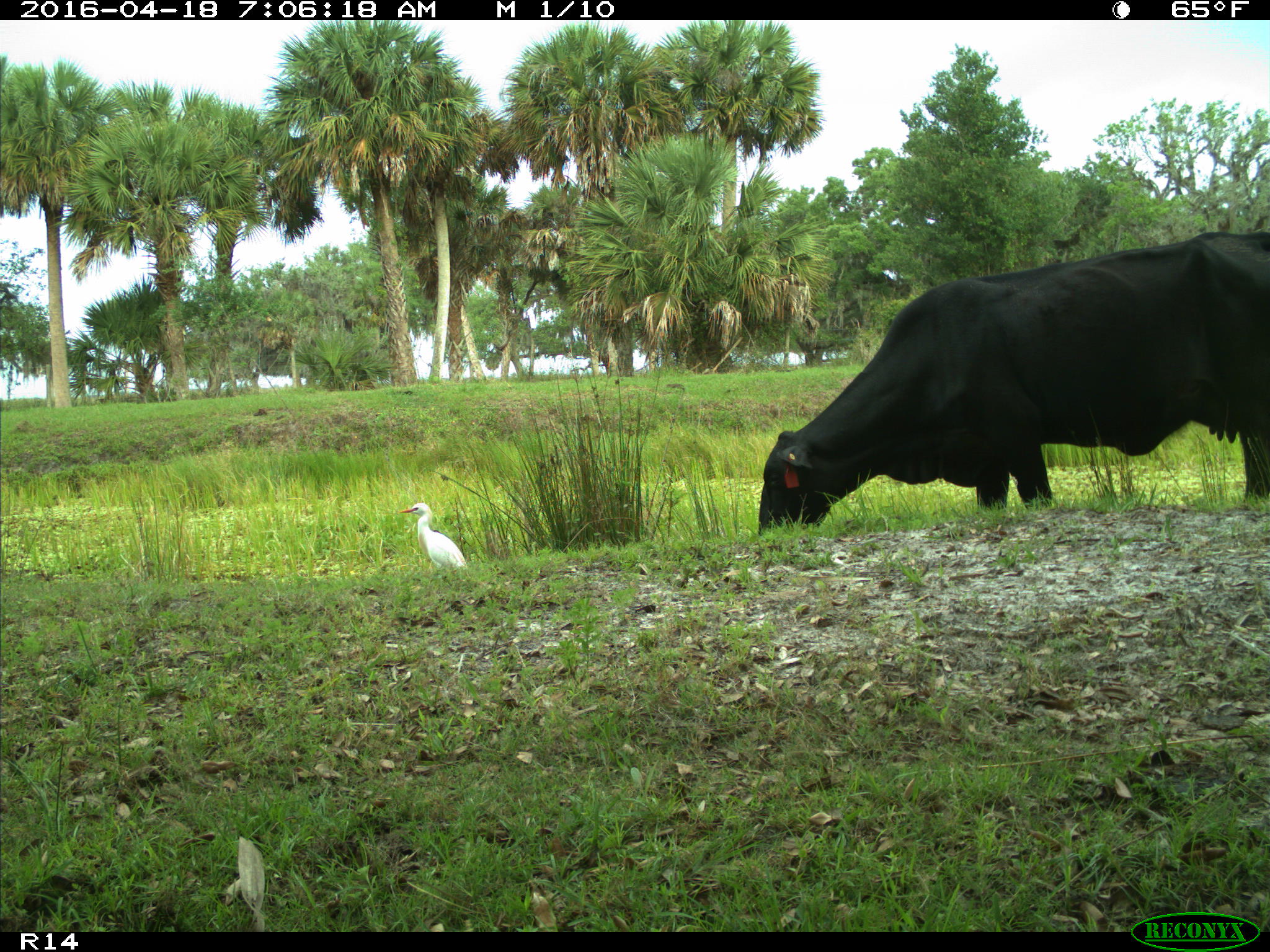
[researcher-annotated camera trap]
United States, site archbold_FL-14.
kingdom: Animalia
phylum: Chordata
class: Mammalia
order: Artiodactyla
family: Bovidae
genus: Bos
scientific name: Bos taurus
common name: domestic cow